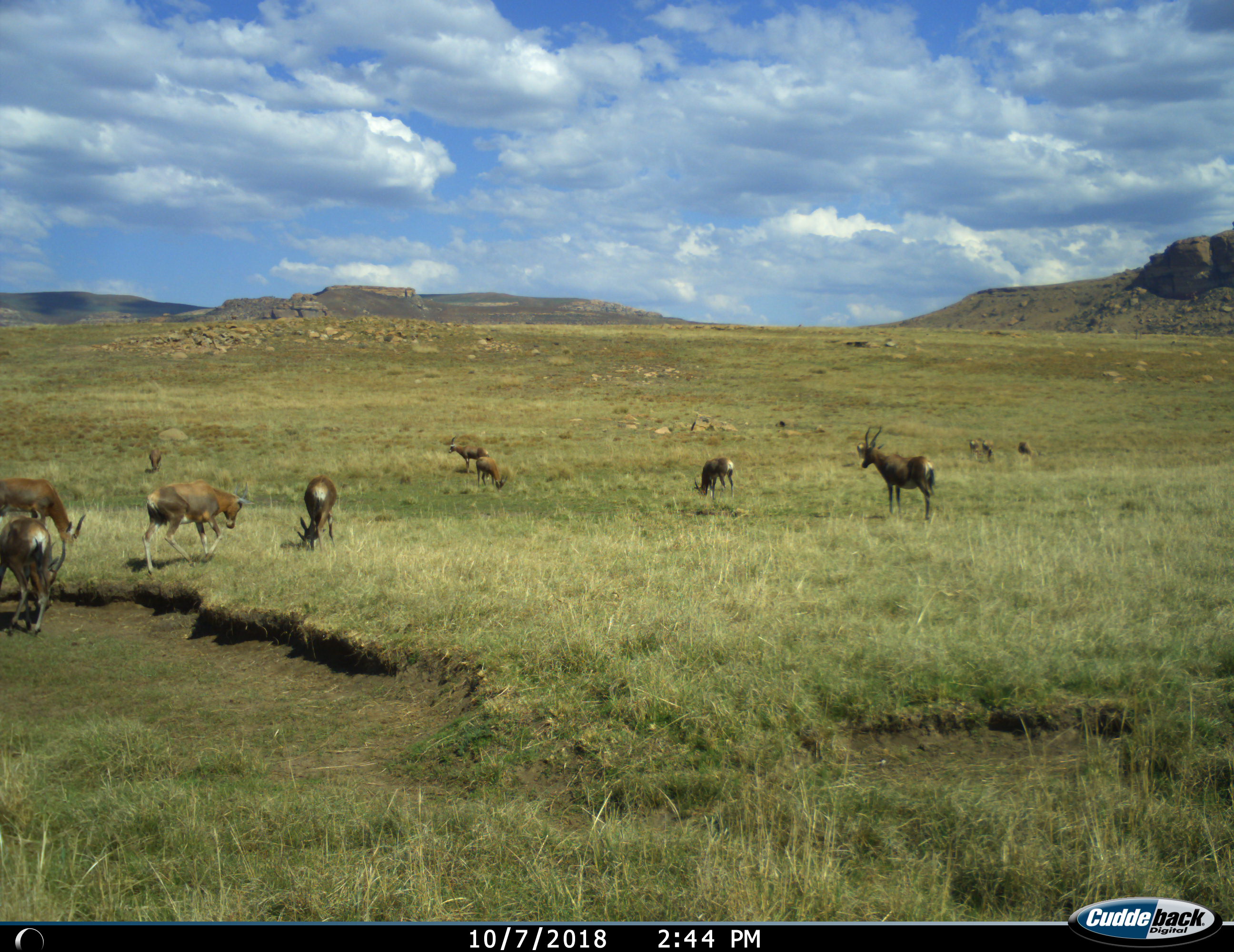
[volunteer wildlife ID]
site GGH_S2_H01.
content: unidentified animal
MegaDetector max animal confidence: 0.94